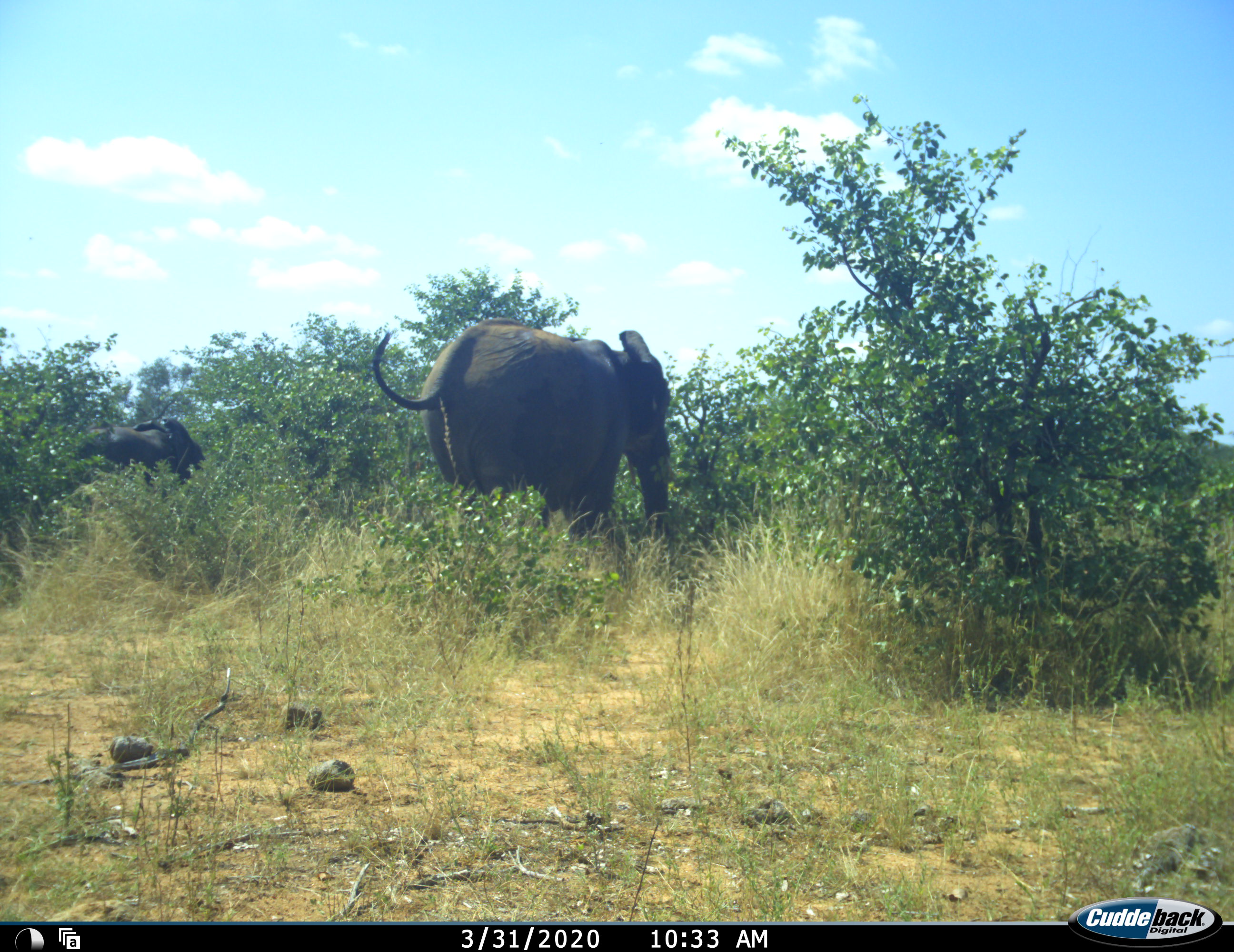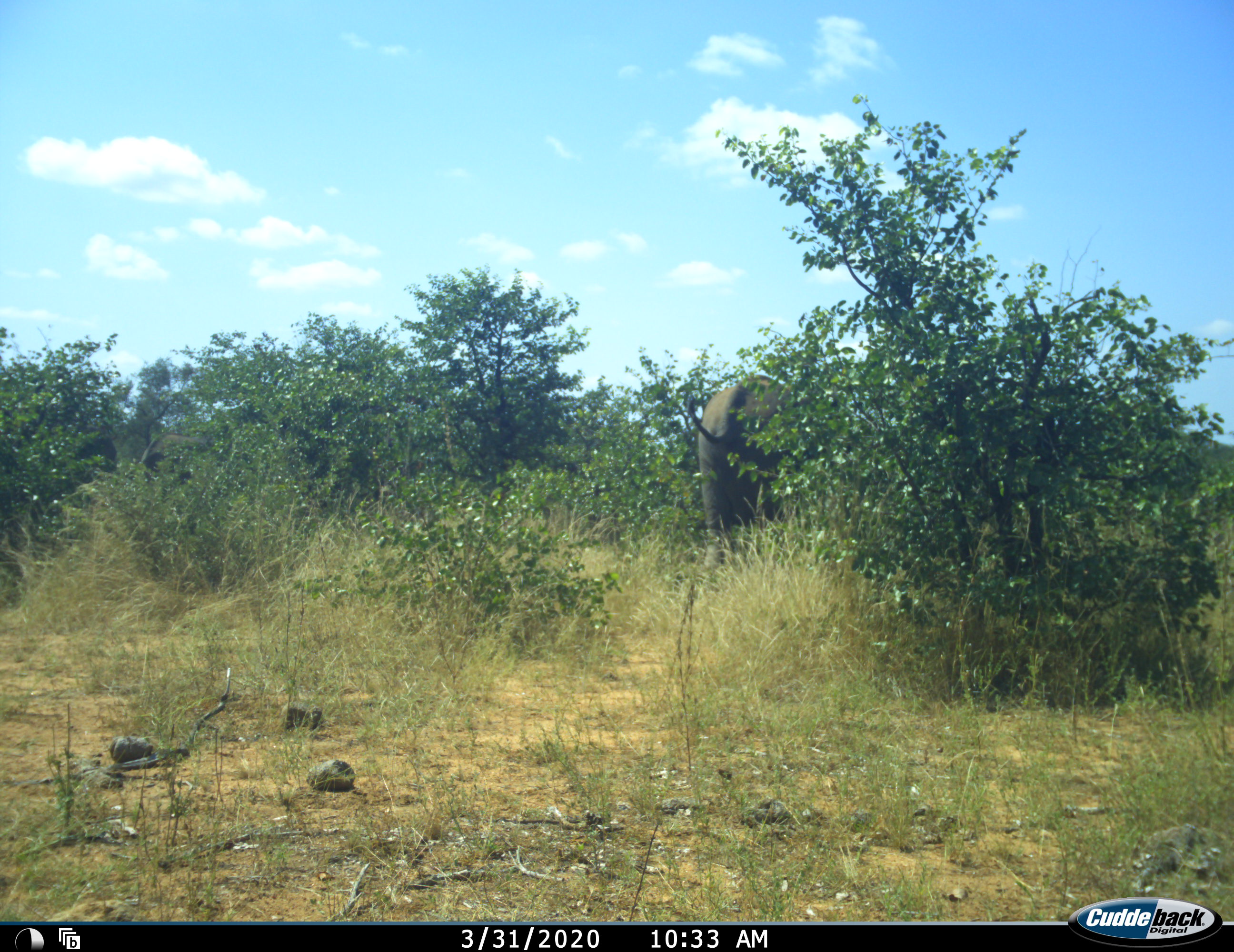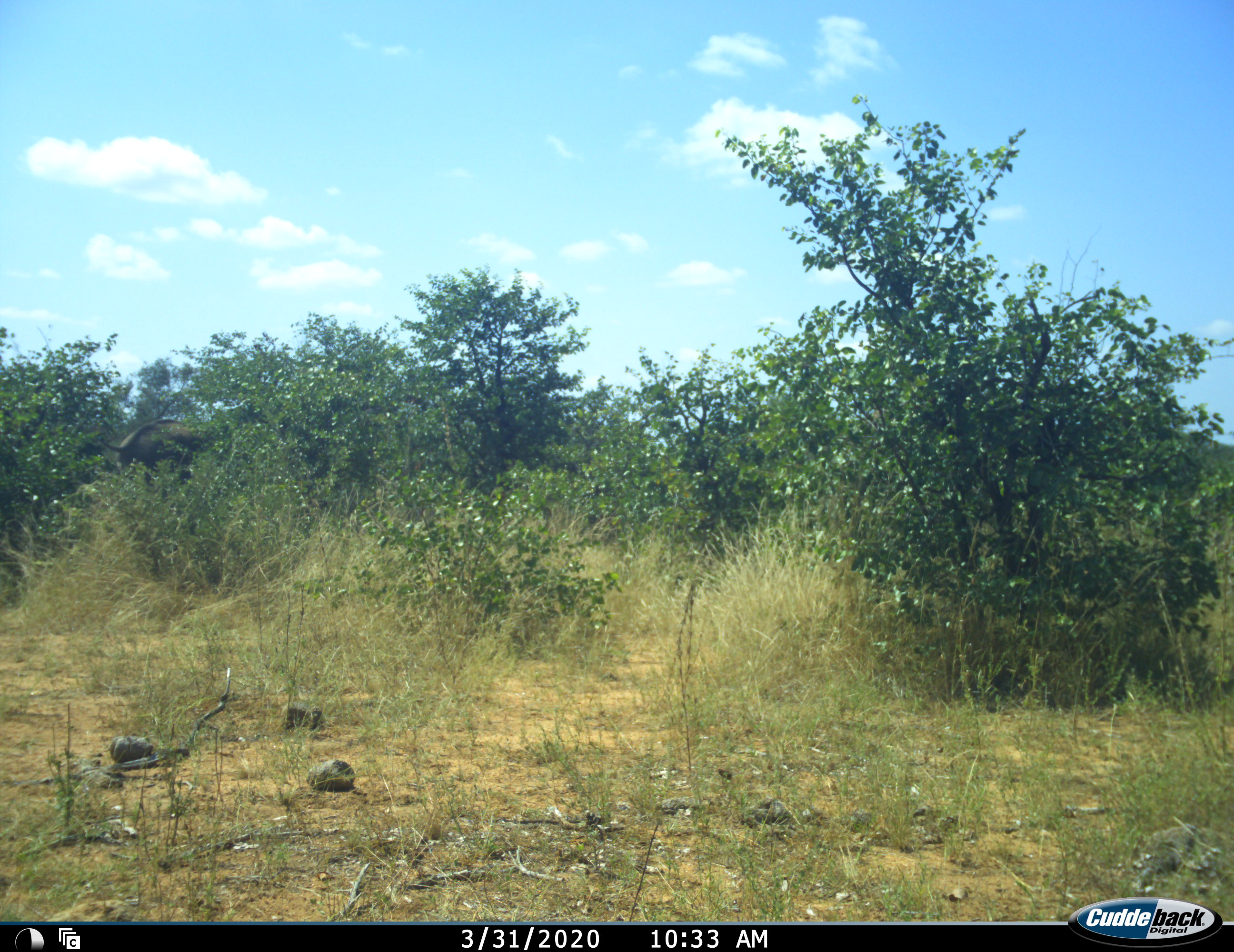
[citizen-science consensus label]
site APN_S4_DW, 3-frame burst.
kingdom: Animalia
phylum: Chordata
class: Mammalia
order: Proboscidea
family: Elephantidae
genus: Loxodonta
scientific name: Loxodonta africana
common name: african bush elephant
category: elephant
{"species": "elephant (african bush elephant) (Loxodonta africana)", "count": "2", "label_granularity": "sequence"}